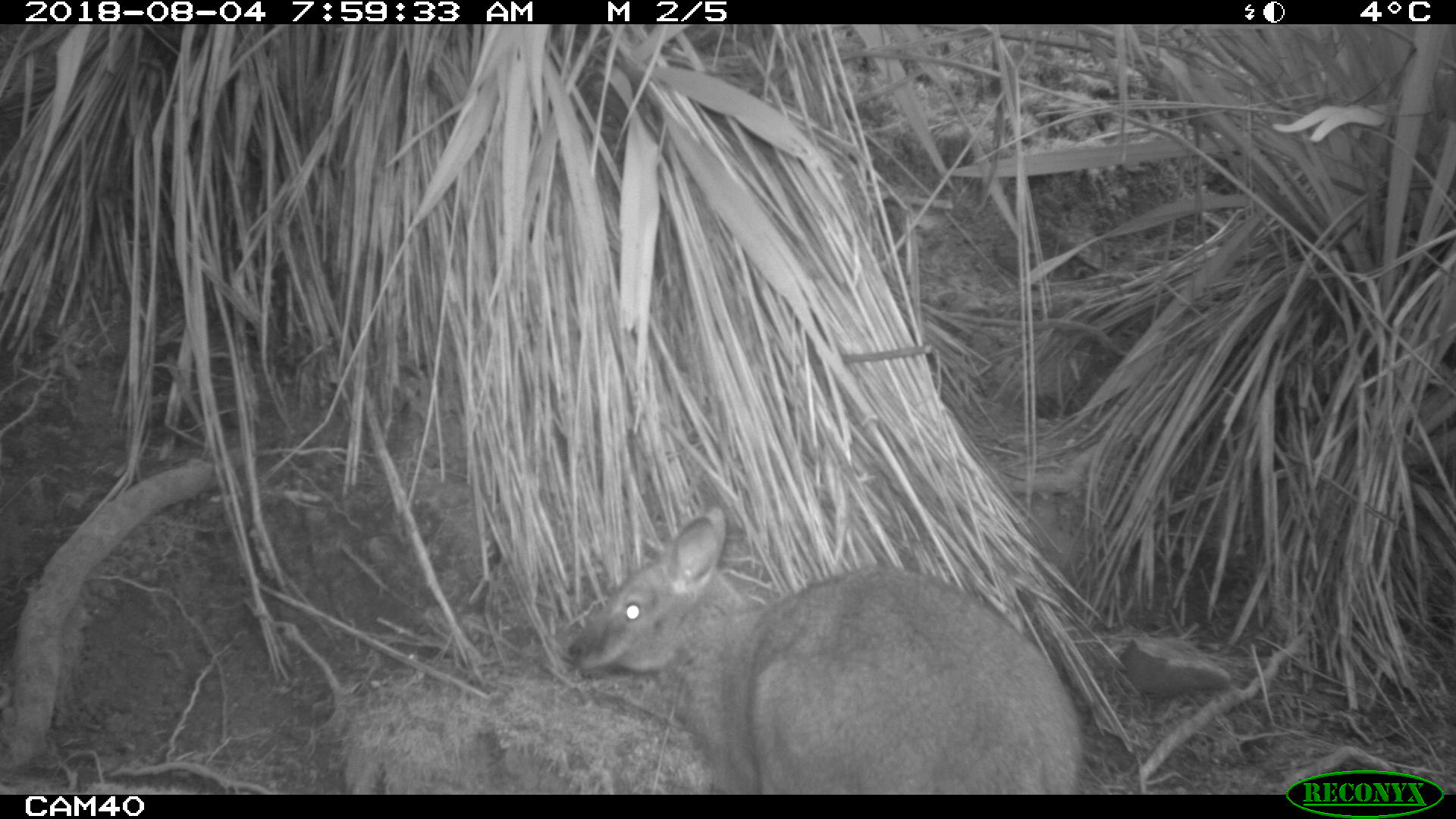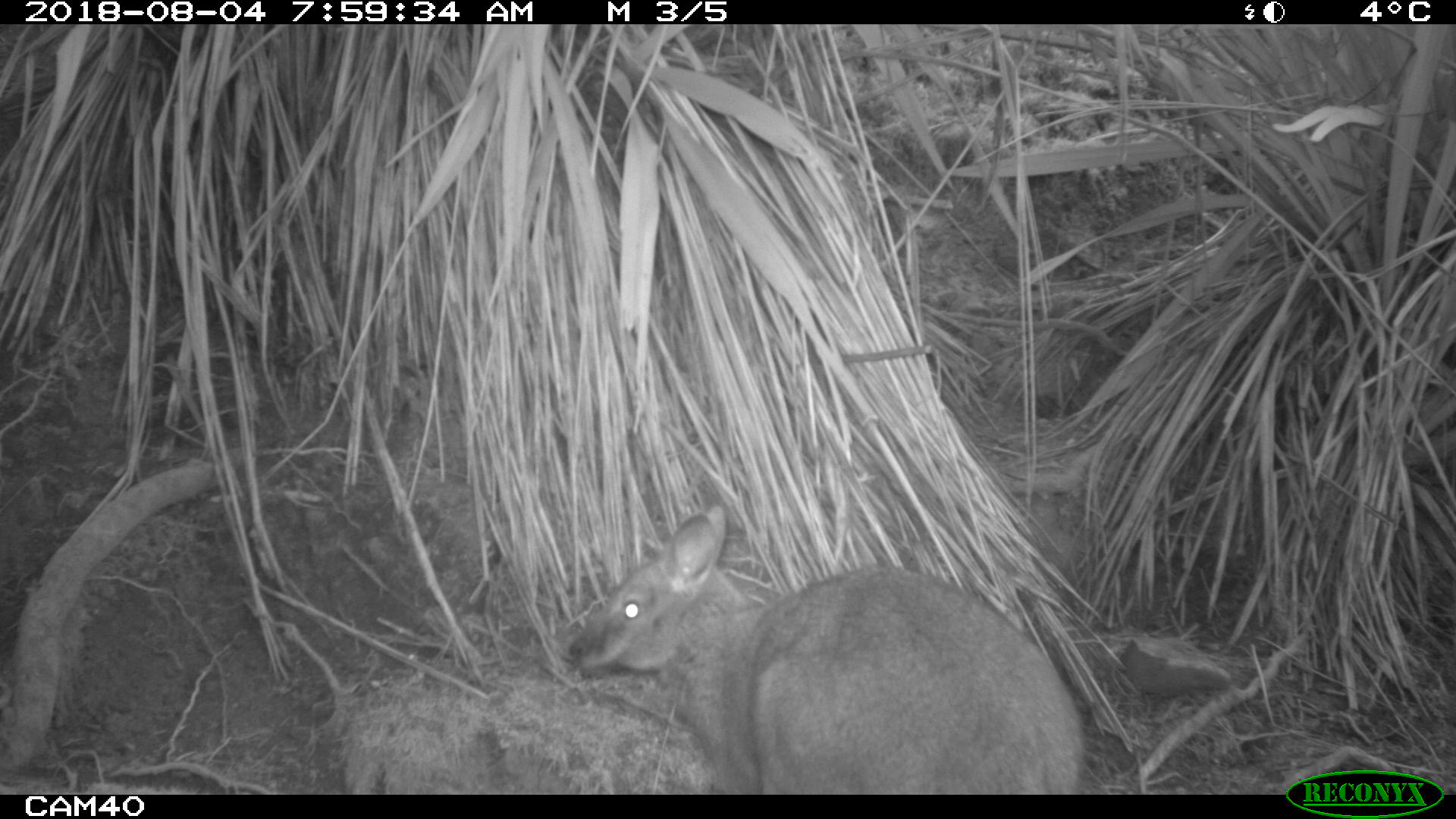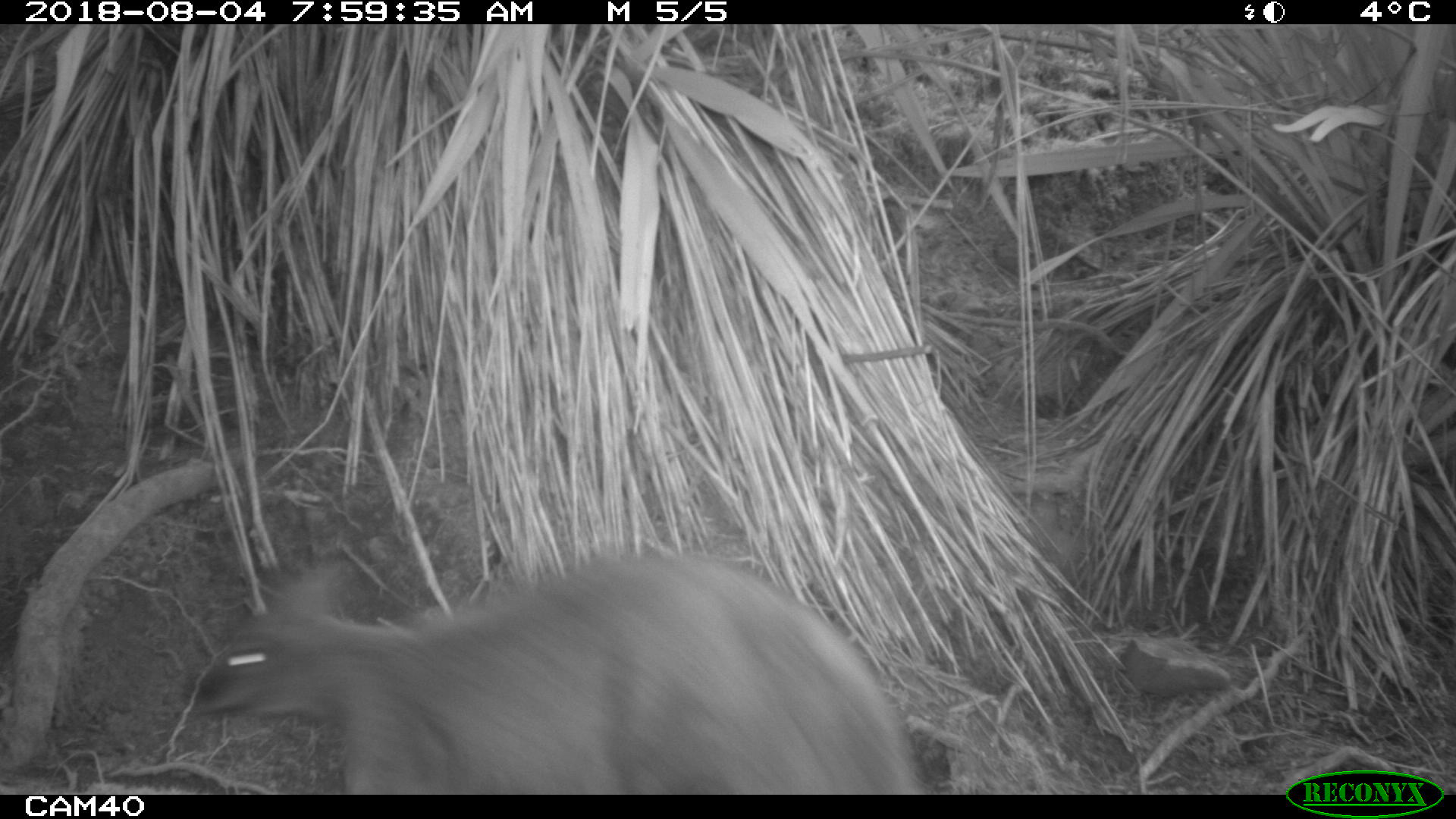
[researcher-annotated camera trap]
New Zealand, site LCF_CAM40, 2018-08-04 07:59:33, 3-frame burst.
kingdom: Animalia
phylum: Chordata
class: Mammalia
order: Diprotodontia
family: Macropodidae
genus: Notamacropus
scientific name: Notamacropus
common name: wallaby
Wallaby (Notamacropus).